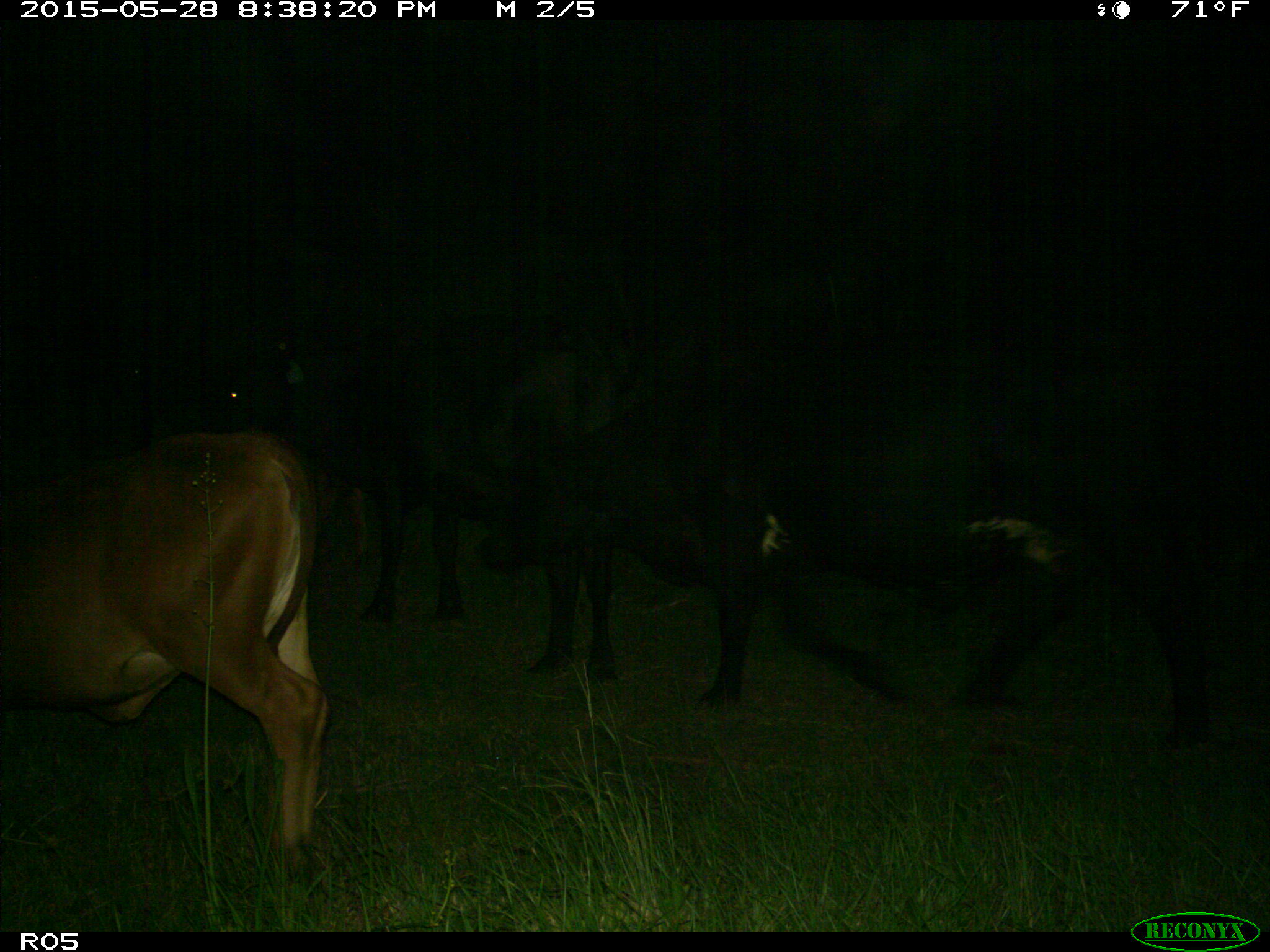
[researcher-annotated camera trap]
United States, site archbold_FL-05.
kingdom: Animalia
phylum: Chordata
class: Mammalia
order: Artiodactyla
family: Bovidae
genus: Bos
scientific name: Bos taurus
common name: domestic cow